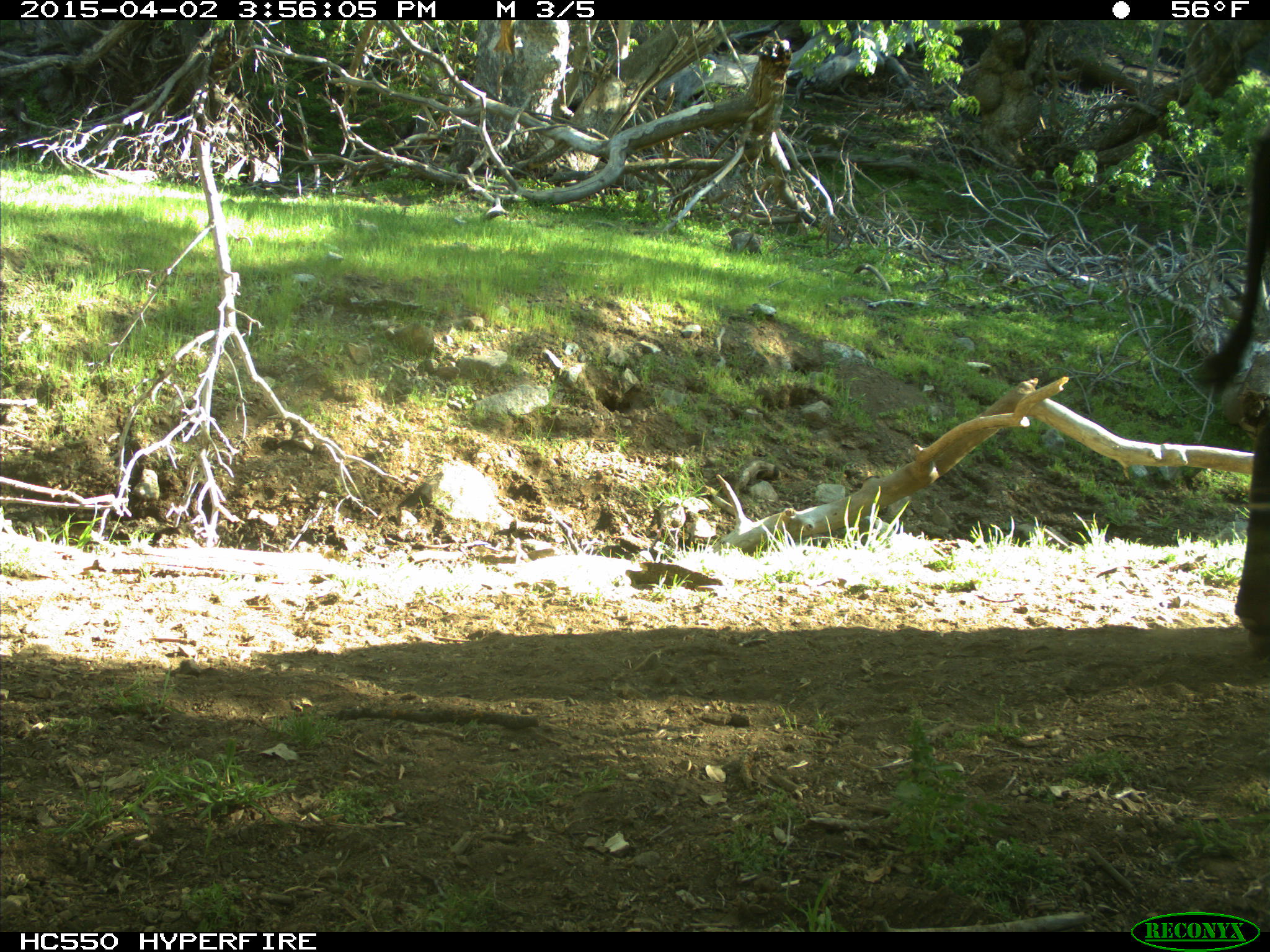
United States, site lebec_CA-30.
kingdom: Animalia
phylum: Chordata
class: Mammalia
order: Artiodactyla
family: Bovidae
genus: Bos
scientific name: Bos taurus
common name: domestic cow